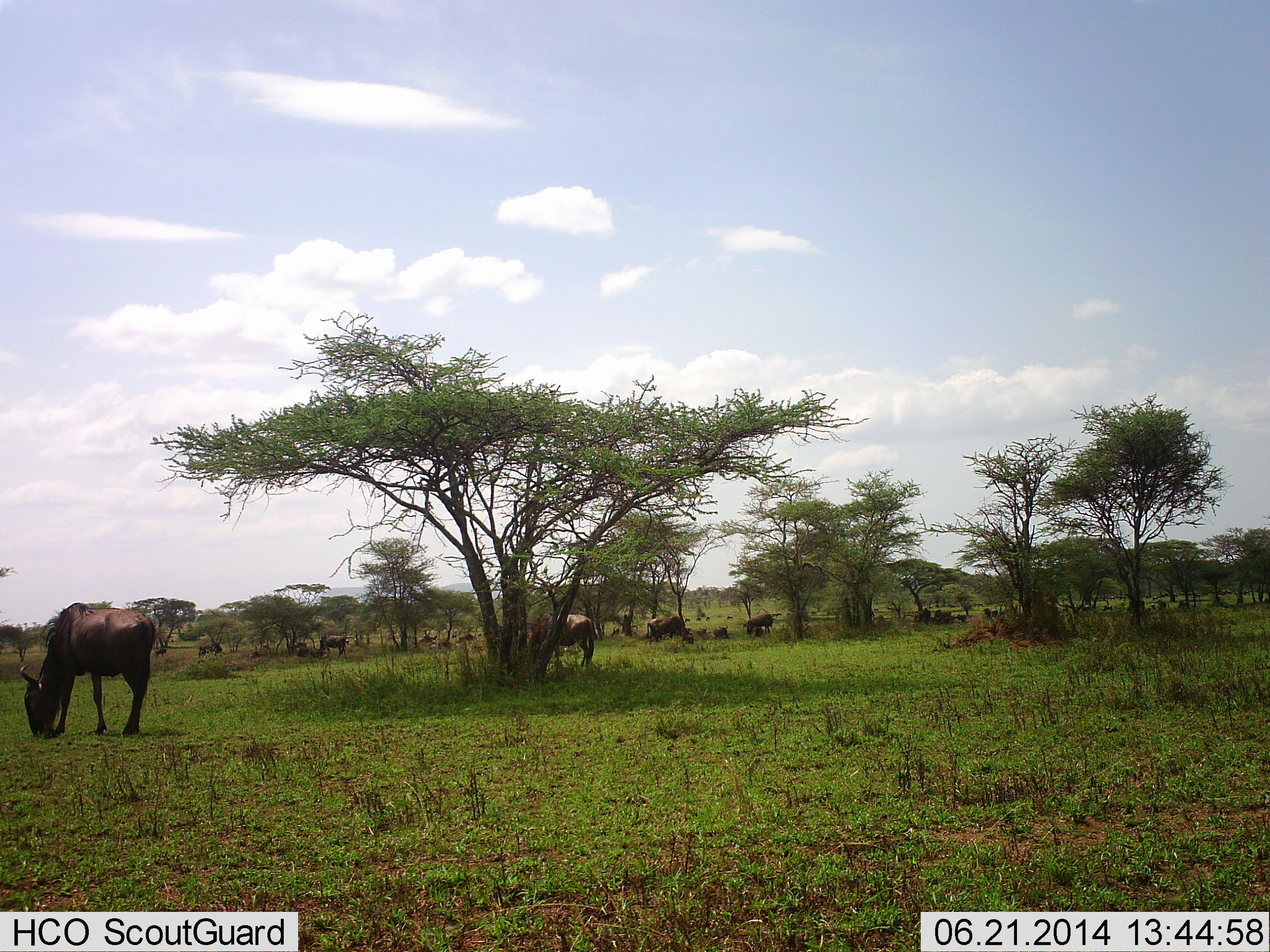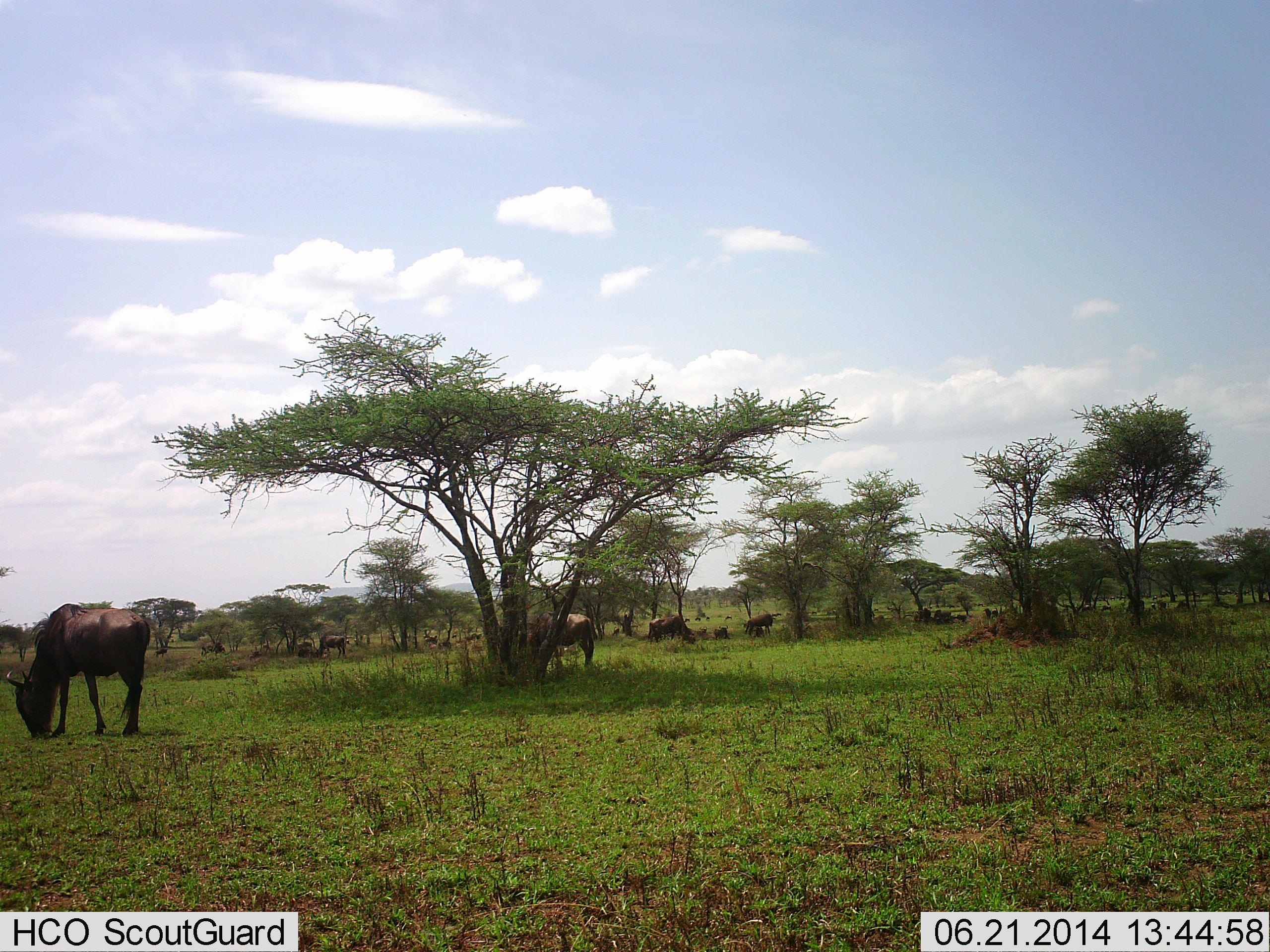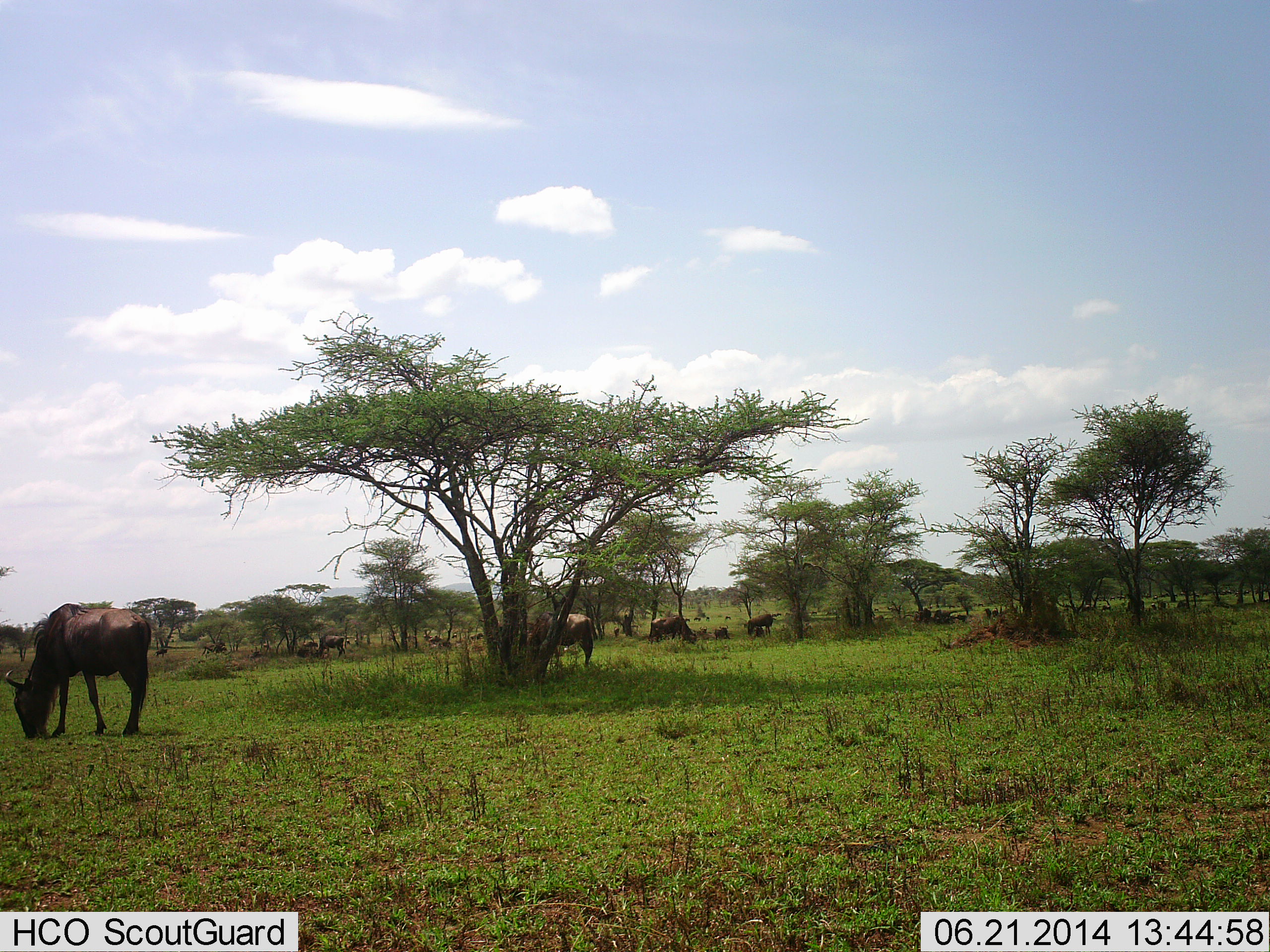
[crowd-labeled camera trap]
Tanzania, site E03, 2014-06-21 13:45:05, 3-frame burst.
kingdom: Animalia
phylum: Chordata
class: Mammalia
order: Artiodactyla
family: Bovidae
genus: Connochaetes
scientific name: Connochaetes taurinus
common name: blue wildebeest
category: wildebeest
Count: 11-50.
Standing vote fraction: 50%.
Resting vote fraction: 50%.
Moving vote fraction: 20%.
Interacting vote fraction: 0%.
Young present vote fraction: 0%.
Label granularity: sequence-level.